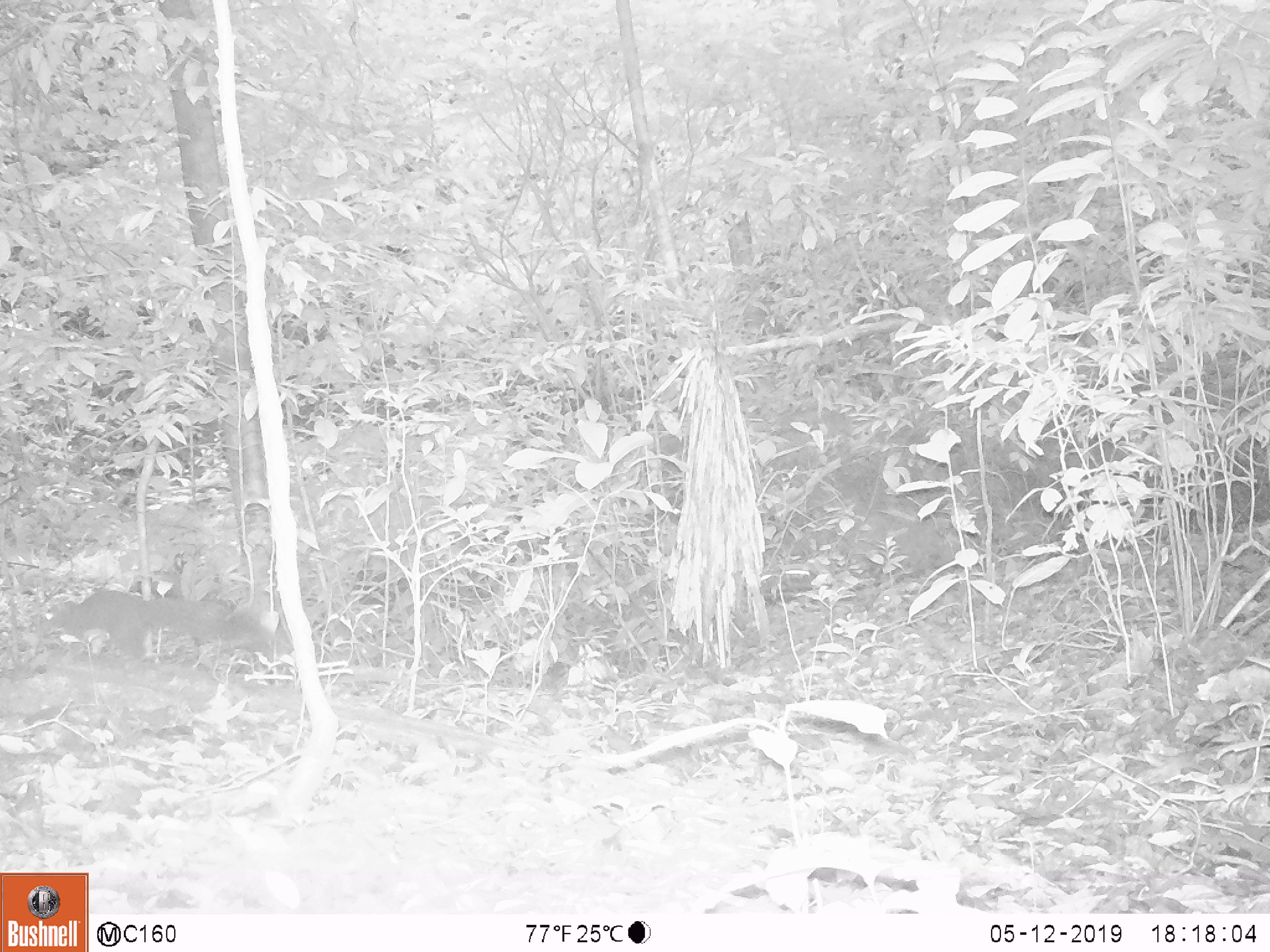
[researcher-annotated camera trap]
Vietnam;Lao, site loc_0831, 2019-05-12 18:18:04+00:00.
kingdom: Animalia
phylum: Chordata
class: Mammalia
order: Rodentia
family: Sciuridae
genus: Sciurus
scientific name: Sciurus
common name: squirrel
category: unidentified squirrel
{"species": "unidentified squirrel (squirrel) (Sciurus)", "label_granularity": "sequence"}